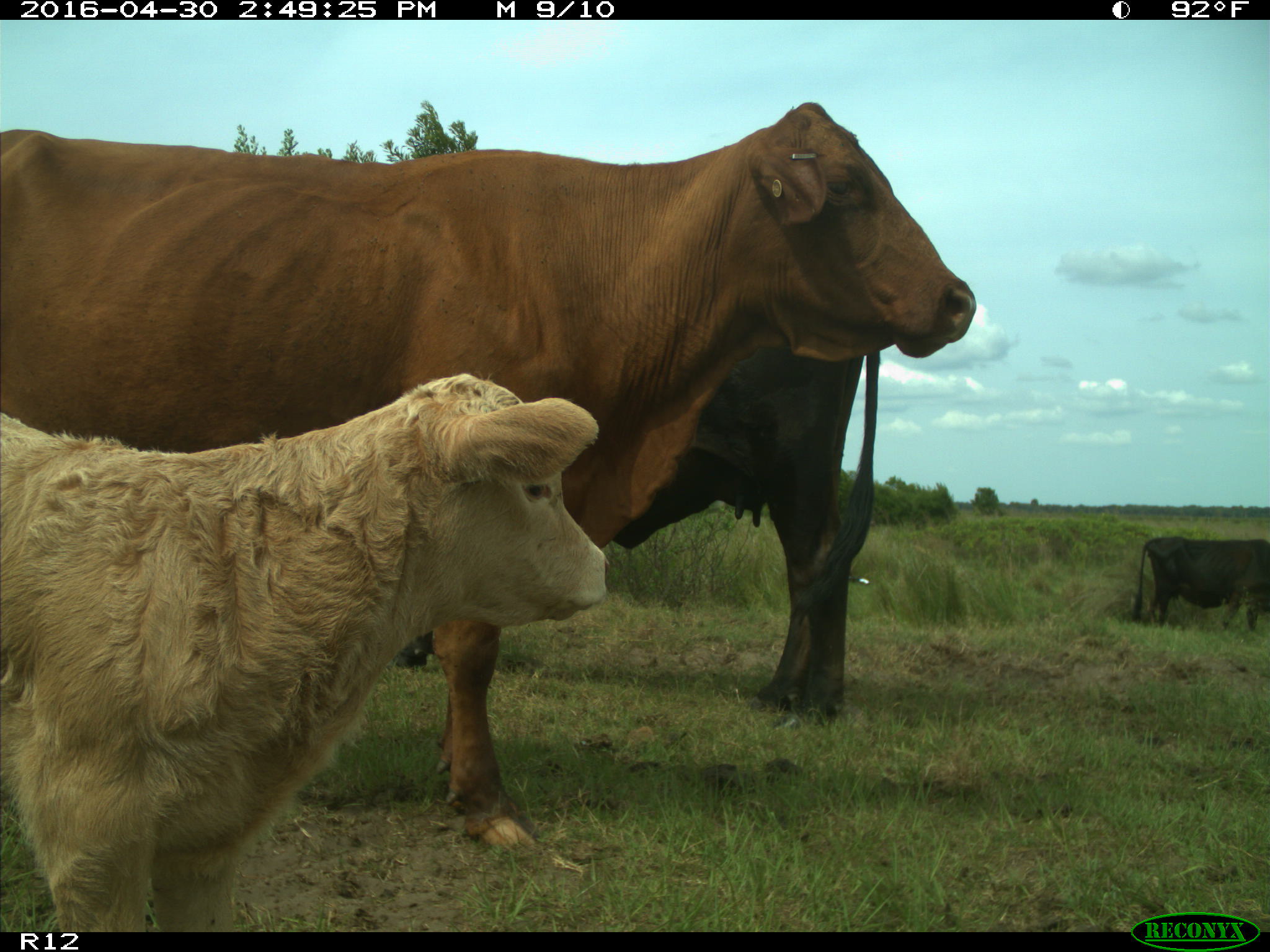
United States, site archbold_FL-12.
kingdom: Animalia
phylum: Chordata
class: Mammalia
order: Artiodactyla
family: Bovidae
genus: Bos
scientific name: Bos taurus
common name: domestic cow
Bos taurus (domestic cow).